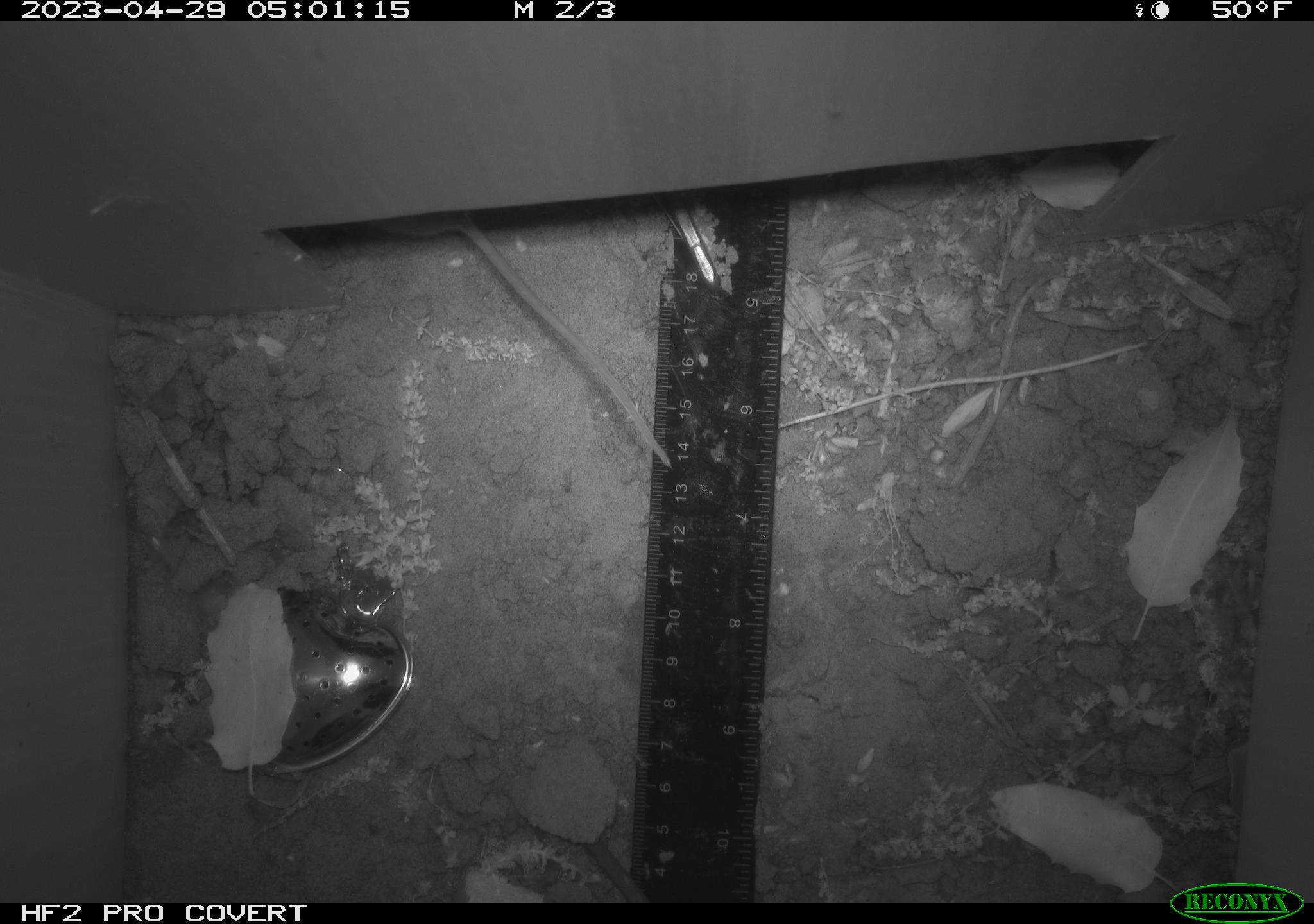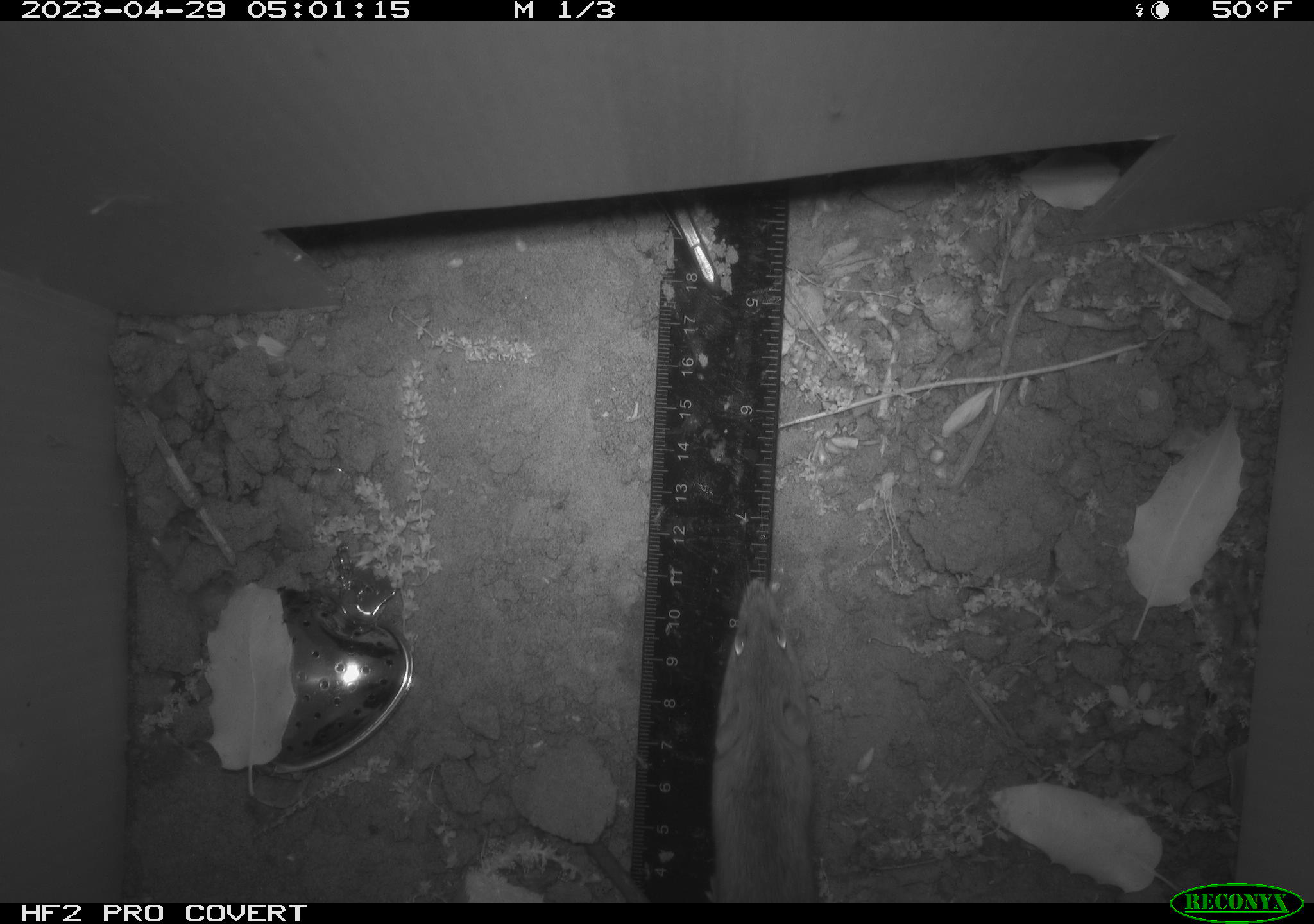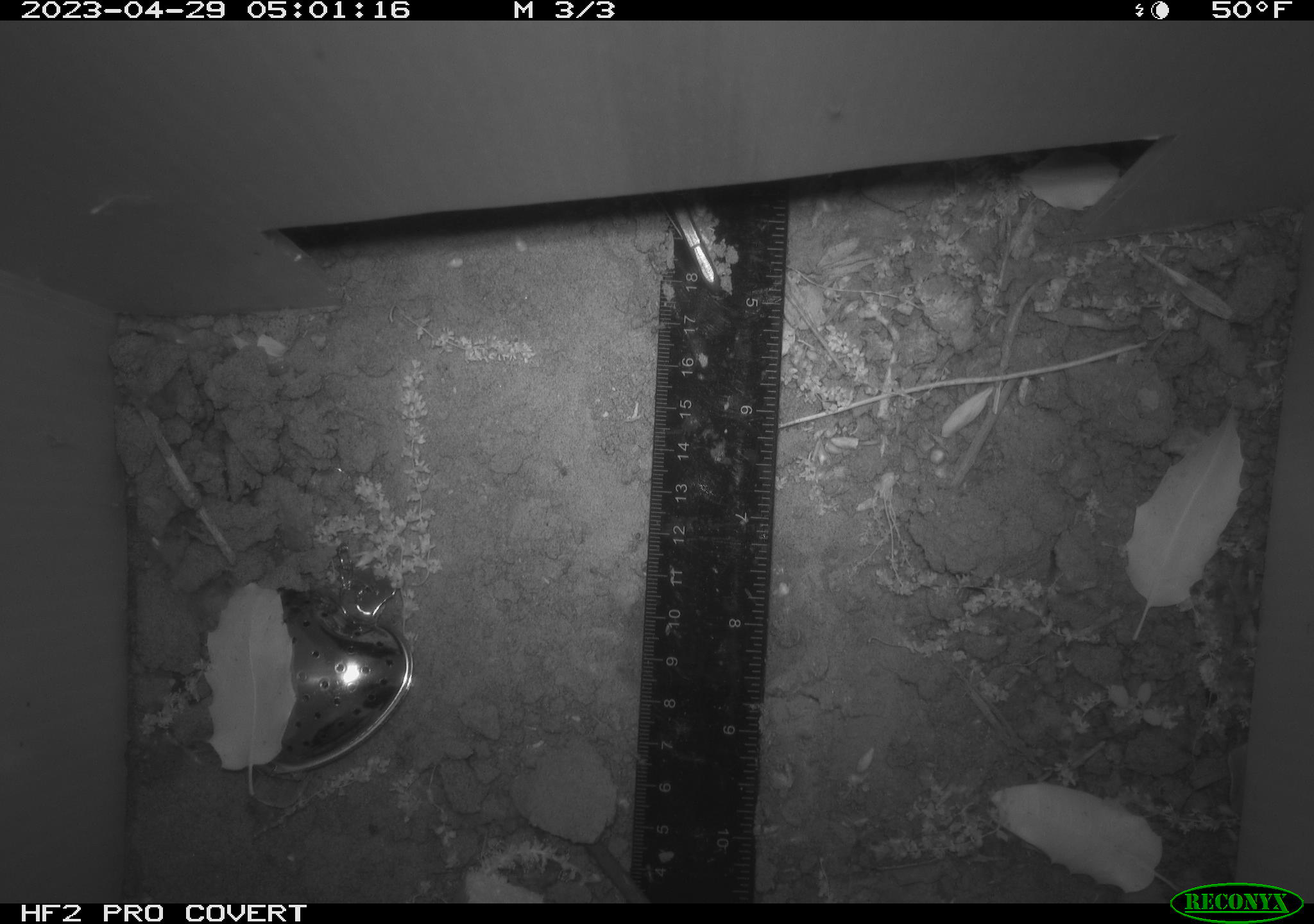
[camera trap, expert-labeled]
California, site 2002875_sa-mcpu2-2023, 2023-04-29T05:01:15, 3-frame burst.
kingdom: Animalia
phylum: Chordata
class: Mammalia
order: Rodentia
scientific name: Rodentia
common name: mouse species